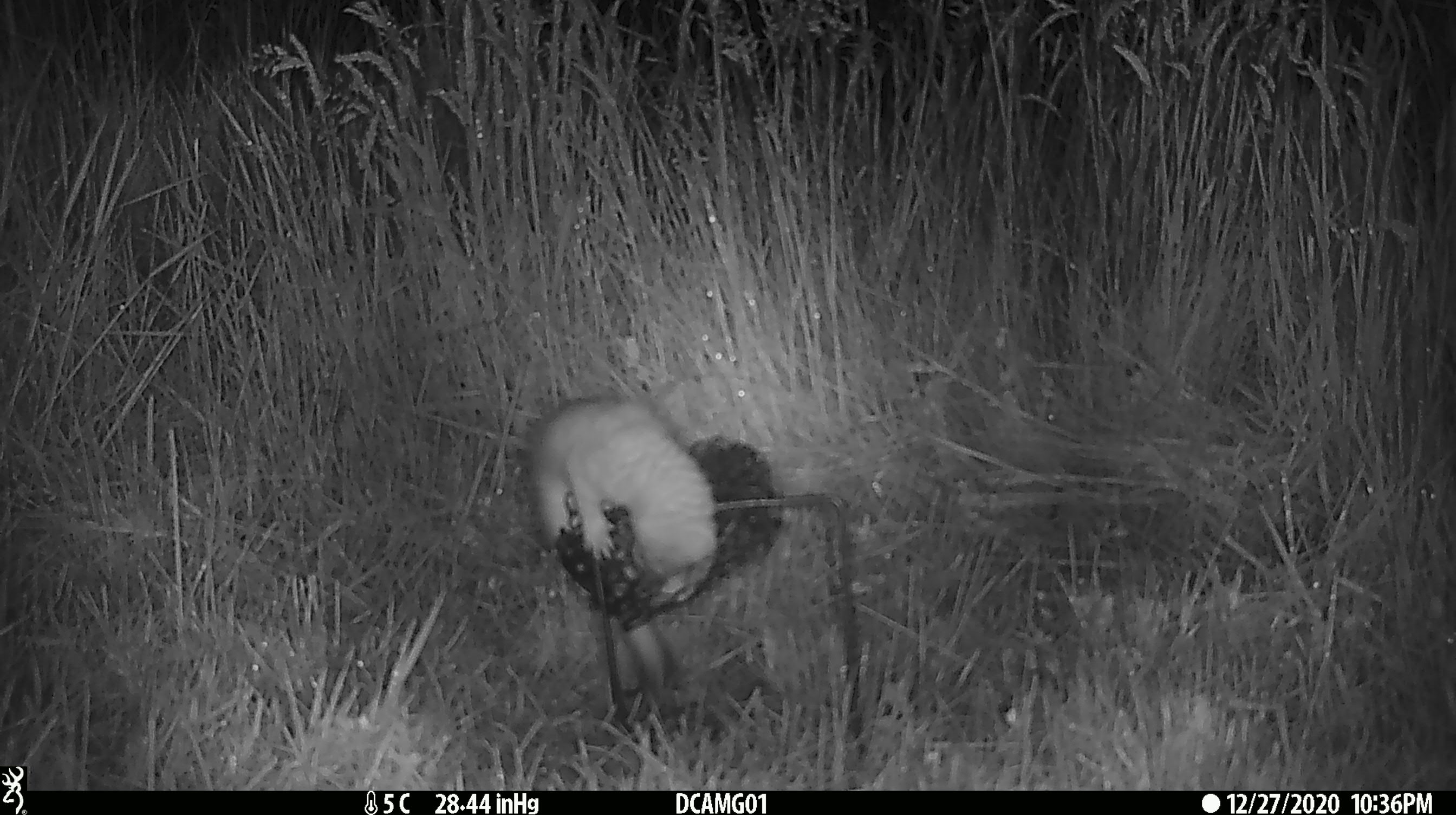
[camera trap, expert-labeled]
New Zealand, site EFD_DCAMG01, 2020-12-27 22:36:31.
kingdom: Animalia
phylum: Chordata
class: Mammalia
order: Carnivora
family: Mustelidae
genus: Mustela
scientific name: Mustela erminea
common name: stoat